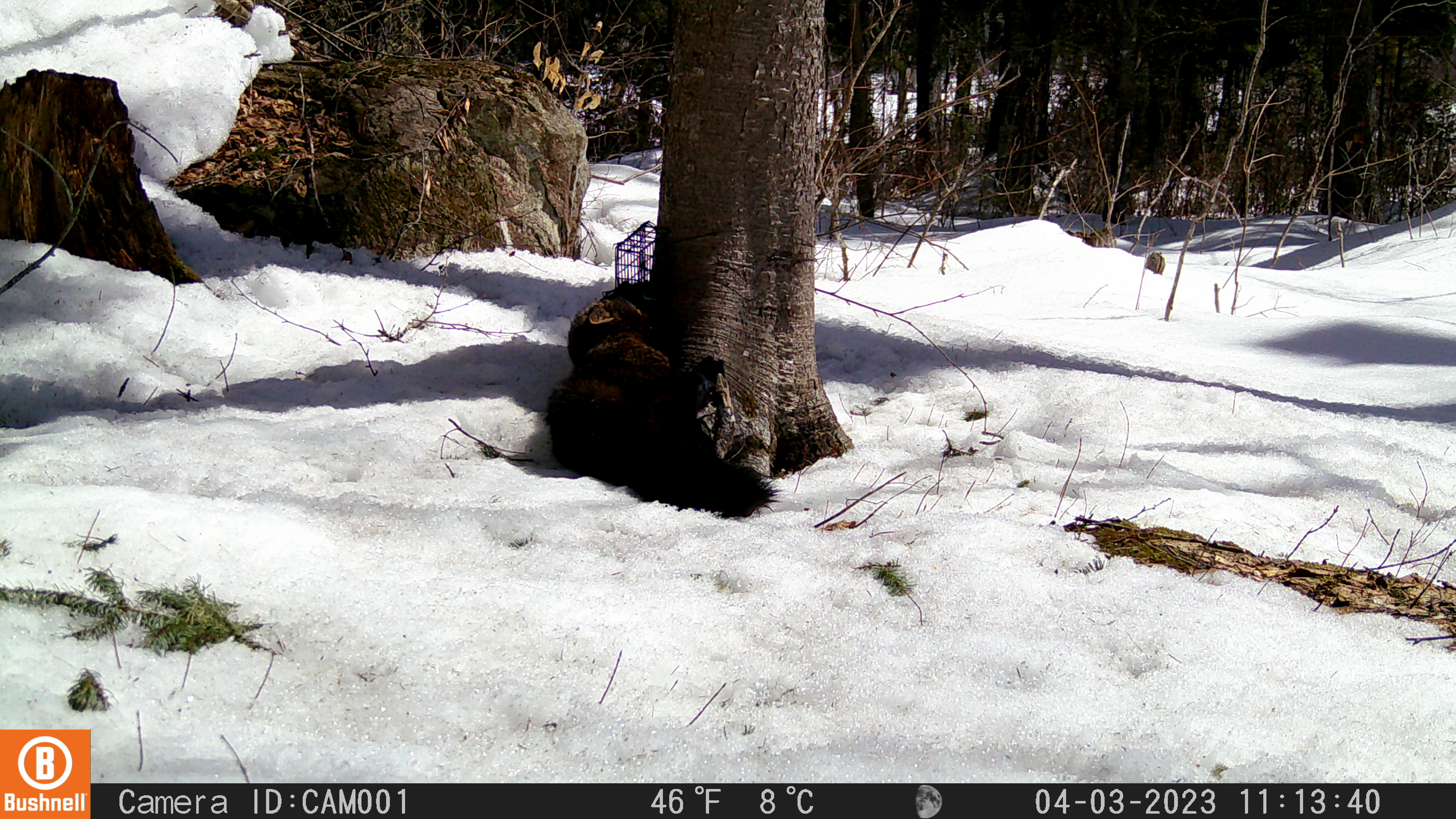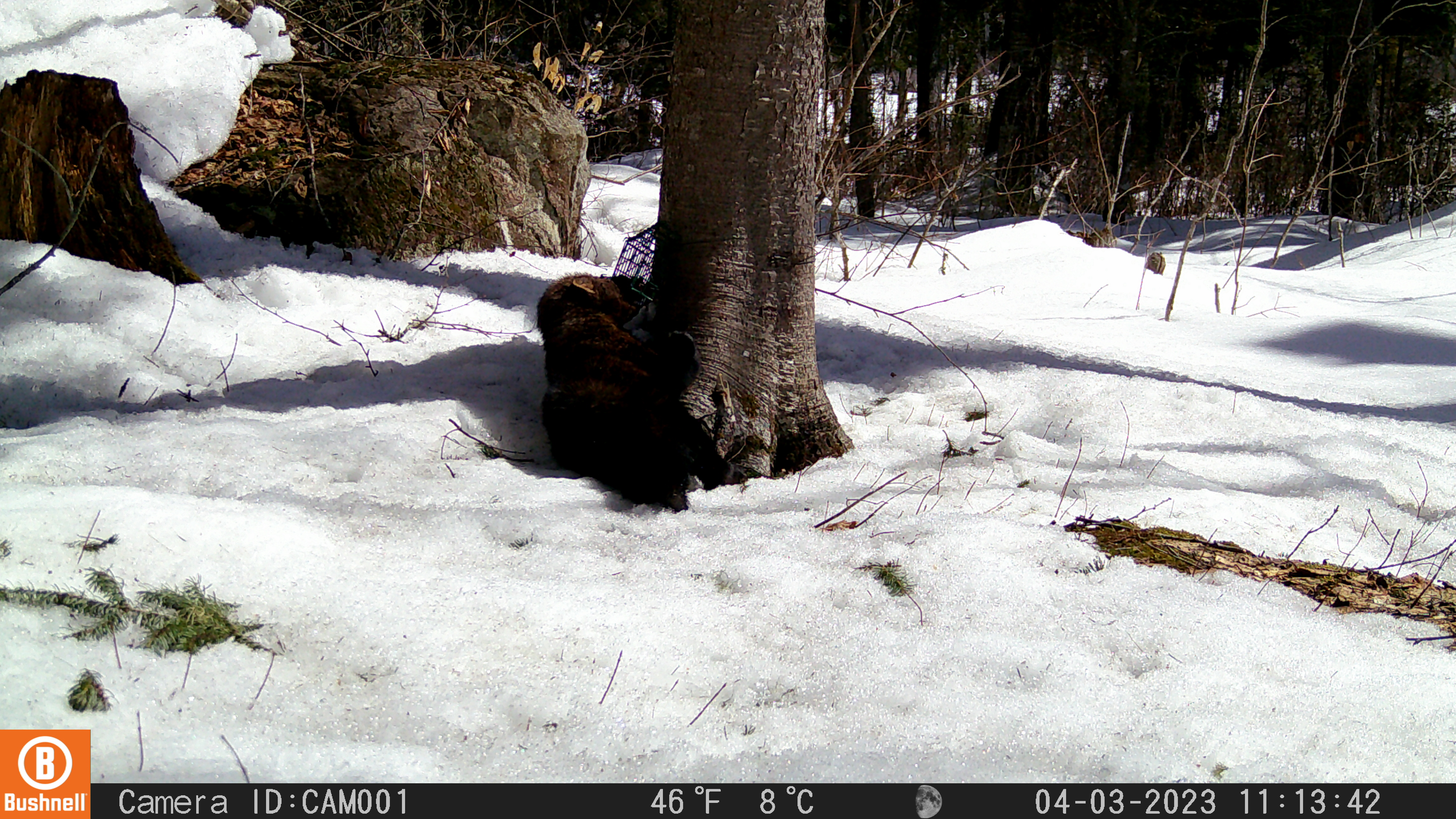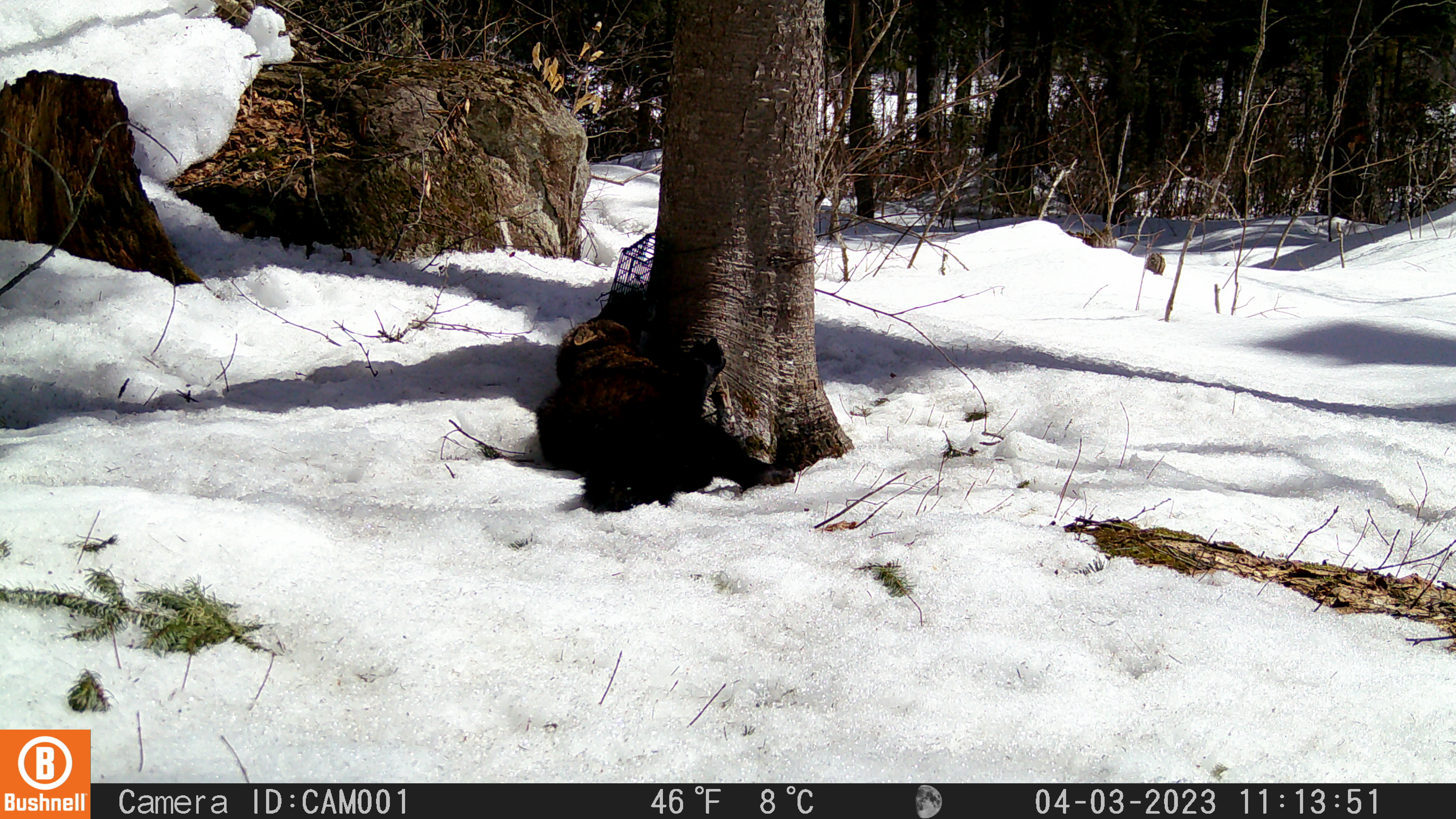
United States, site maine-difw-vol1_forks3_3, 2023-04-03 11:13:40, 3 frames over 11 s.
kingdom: Animalia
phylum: Chordata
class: Mammalia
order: Carnivora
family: Mustelidae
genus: Pekania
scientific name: Pekania pennanti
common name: fisher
Fisher (Pekania pennanti).